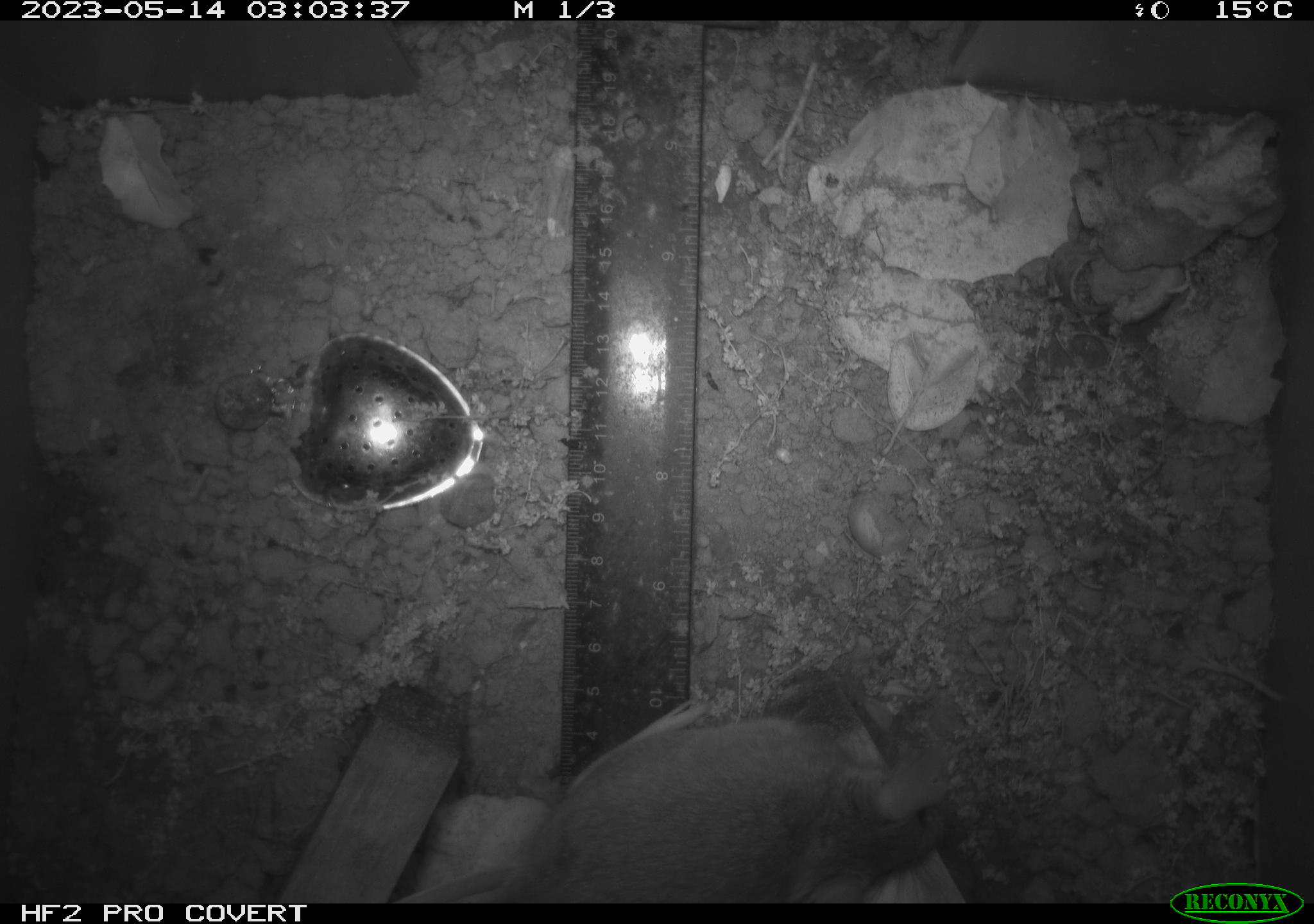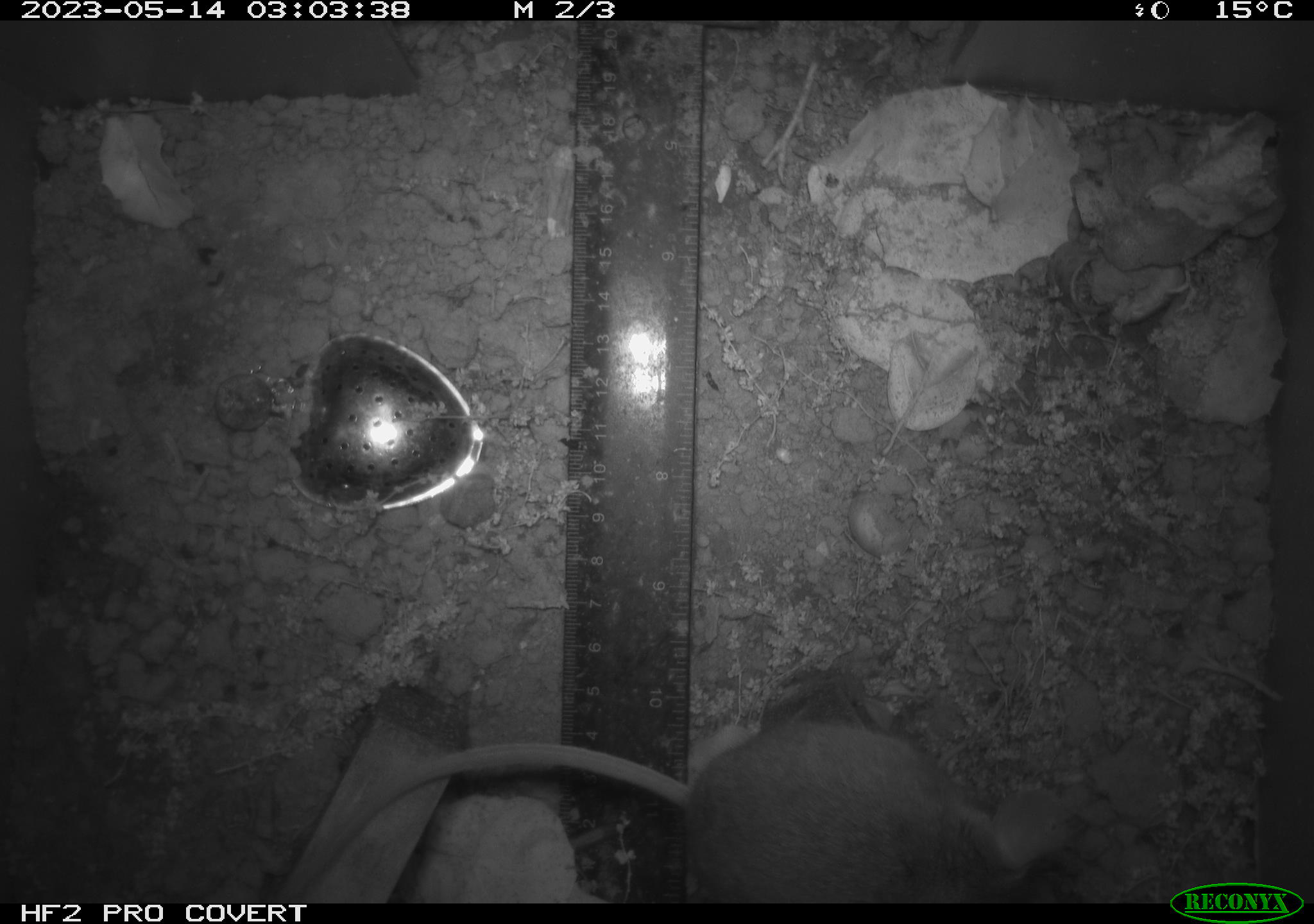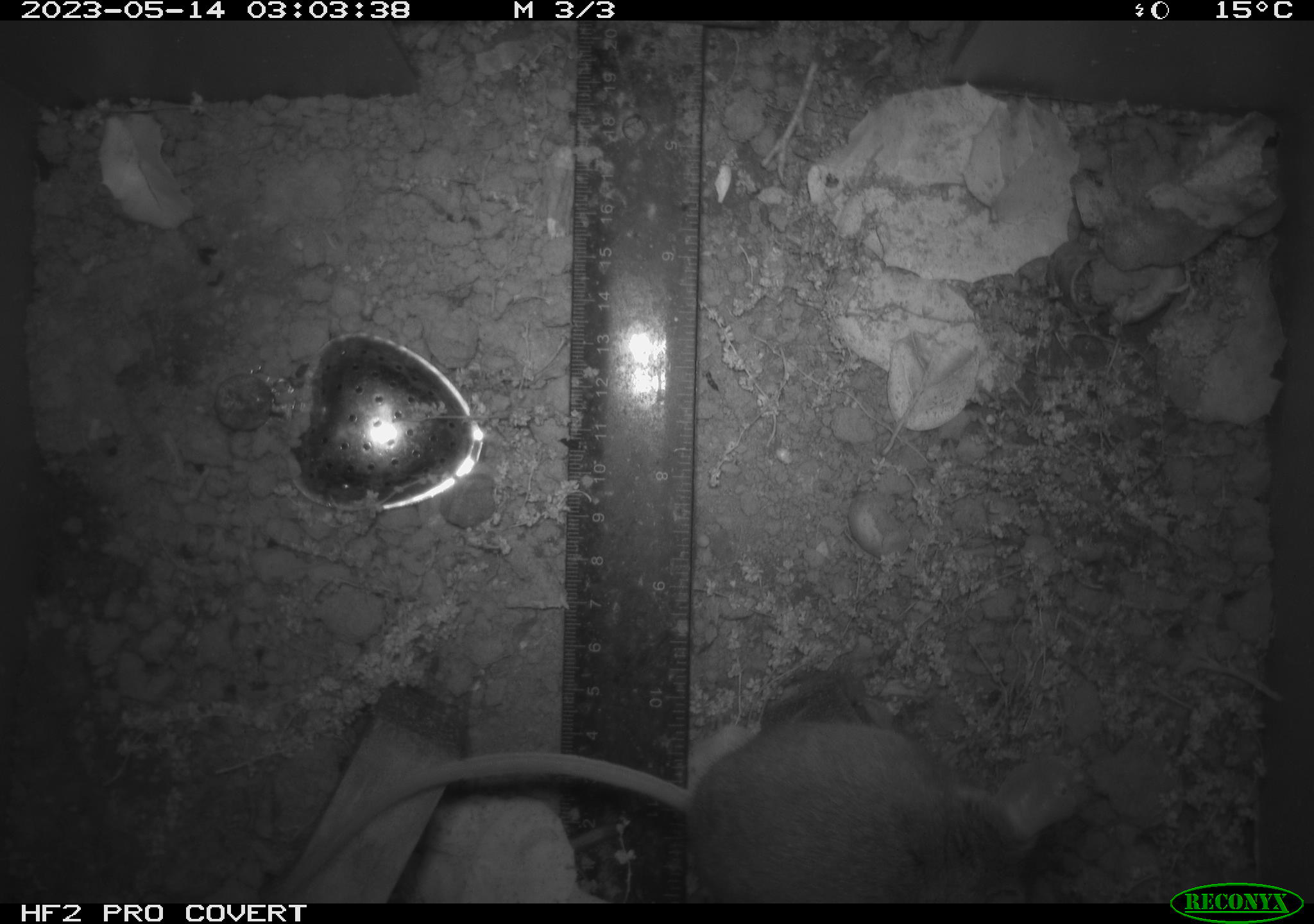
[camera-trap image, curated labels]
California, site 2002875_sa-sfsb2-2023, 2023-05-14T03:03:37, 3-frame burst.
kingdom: Animalia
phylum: Chordata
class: Mammalia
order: Rodentia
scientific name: Rodentia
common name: mouse species